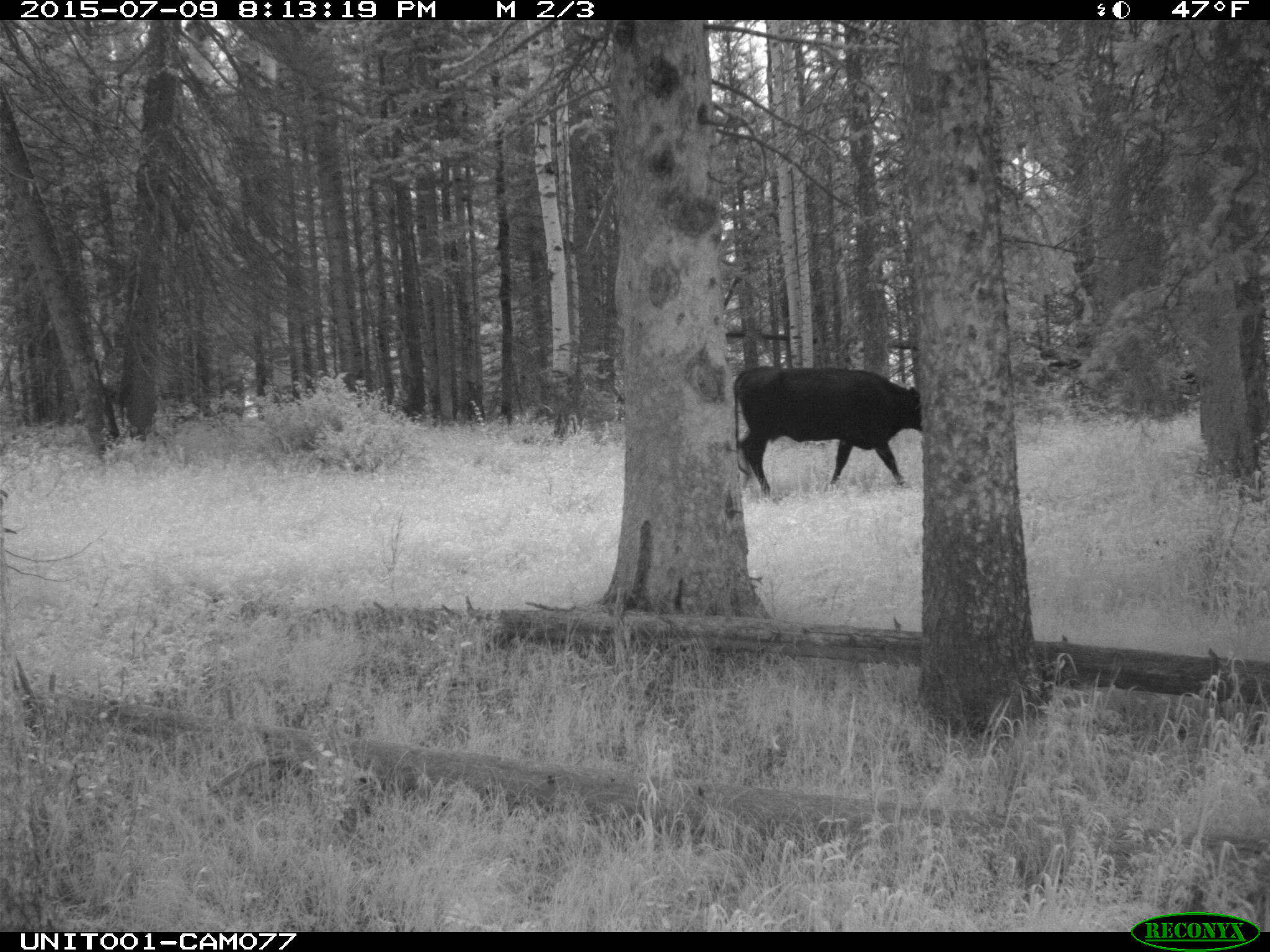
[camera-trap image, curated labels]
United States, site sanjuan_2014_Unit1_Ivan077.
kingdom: Animalia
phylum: Chordata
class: Mammalia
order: Artiodactyla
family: Bovidae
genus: Bos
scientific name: Bos taurus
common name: domestic cow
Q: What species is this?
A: Bos taurus (domestic cow).